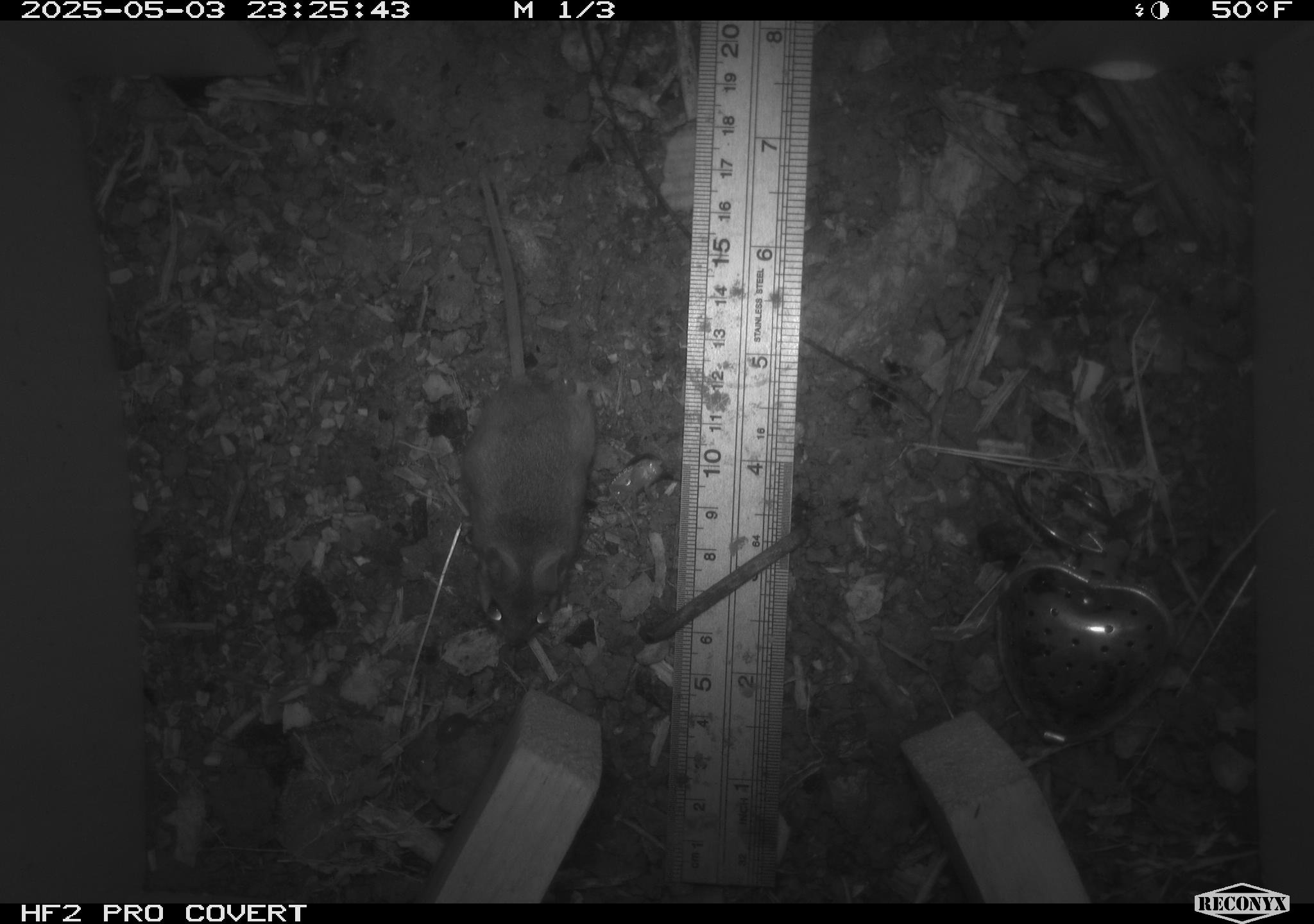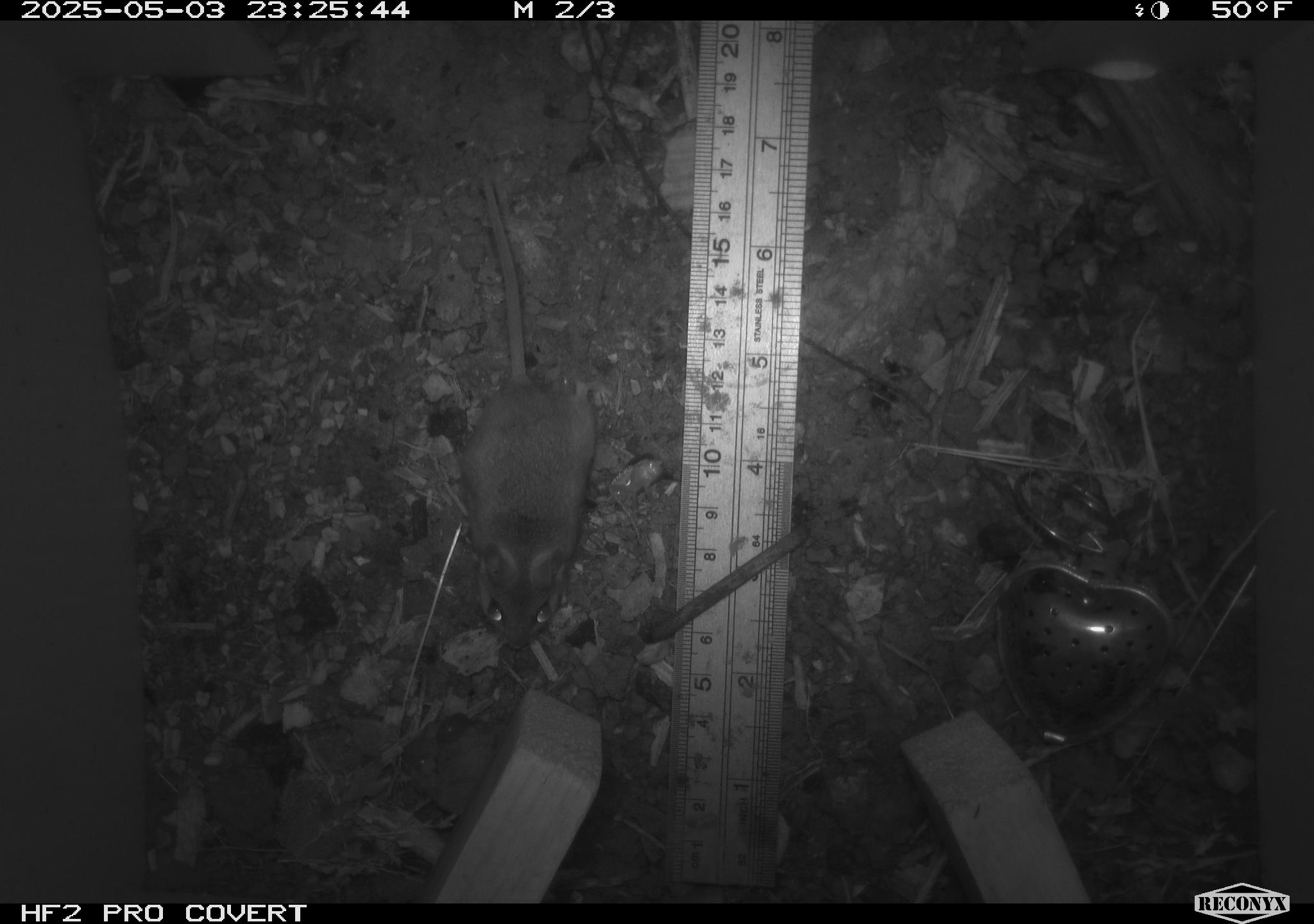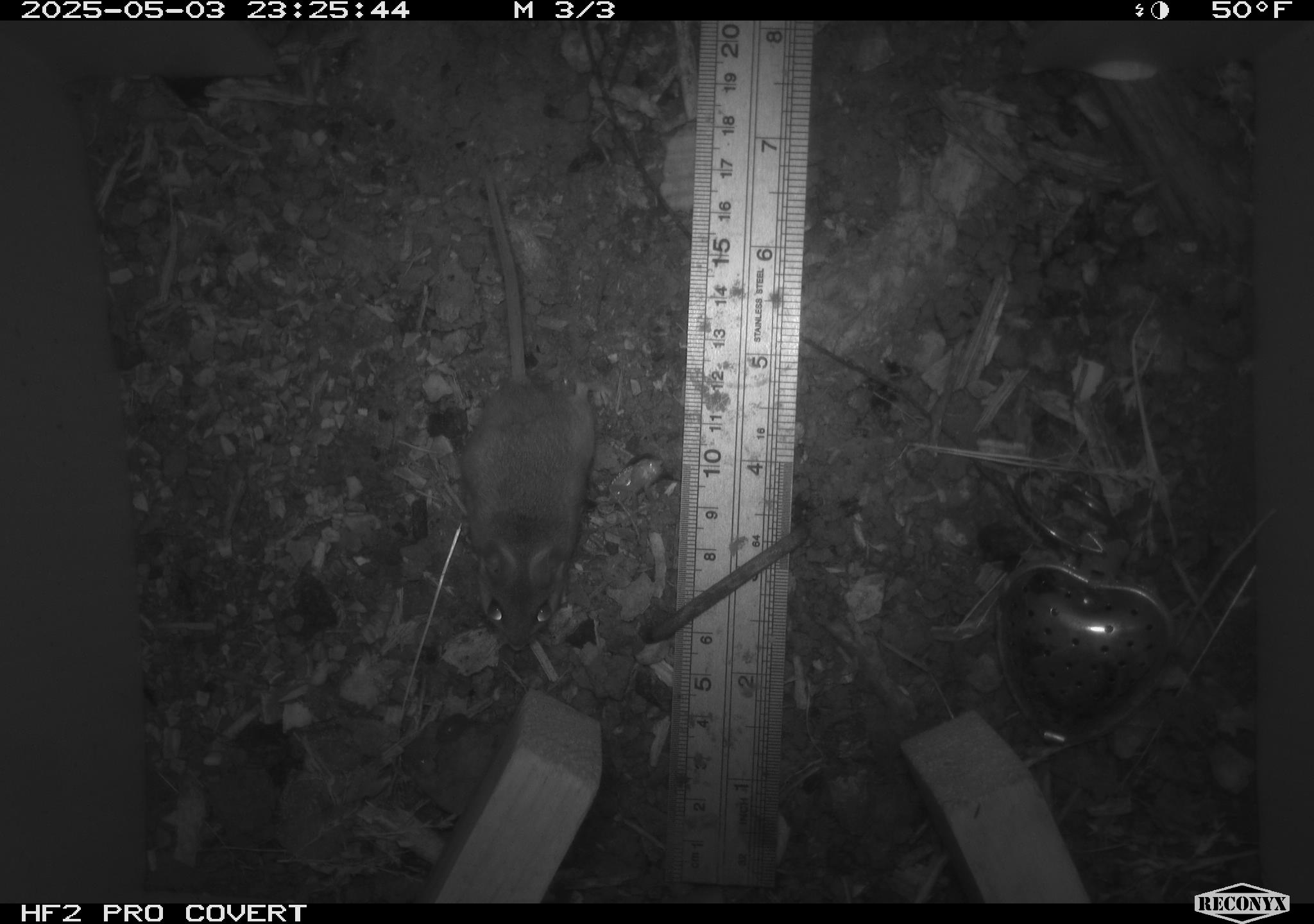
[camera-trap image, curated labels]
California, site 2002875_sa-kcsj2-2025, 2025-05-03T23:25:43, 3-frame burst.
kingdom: Animalia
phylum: Chordata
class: Mammalia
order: Rodentia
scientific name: Rodentia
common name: rodent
Rodent (Rodentia).